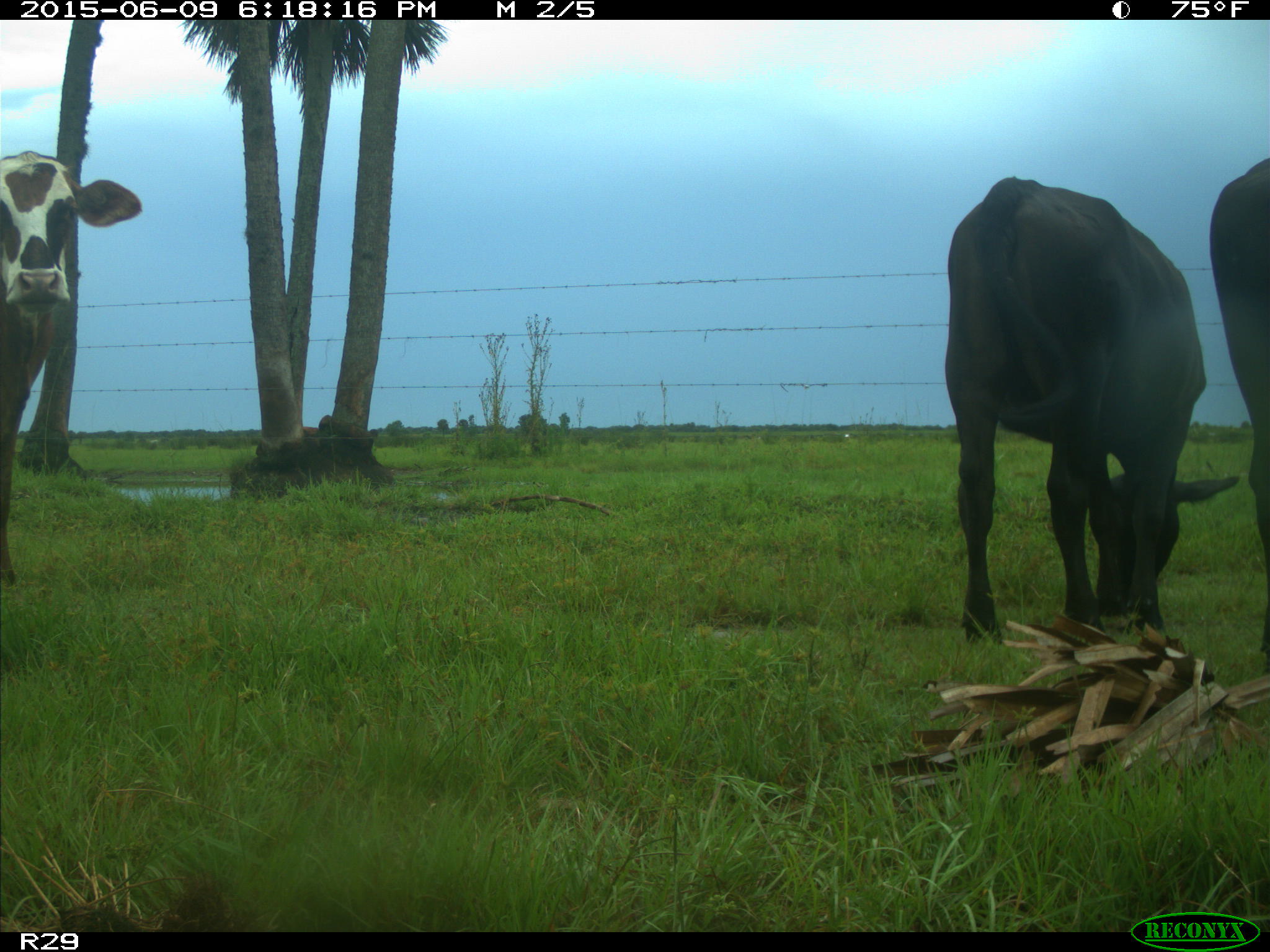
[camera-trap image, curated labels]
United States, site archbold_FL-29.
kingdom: Animalia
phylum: Chordata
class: Mammalia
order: Artiodactyla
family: Bovidae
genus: Bos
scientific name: Bos taurus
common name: domestic cow